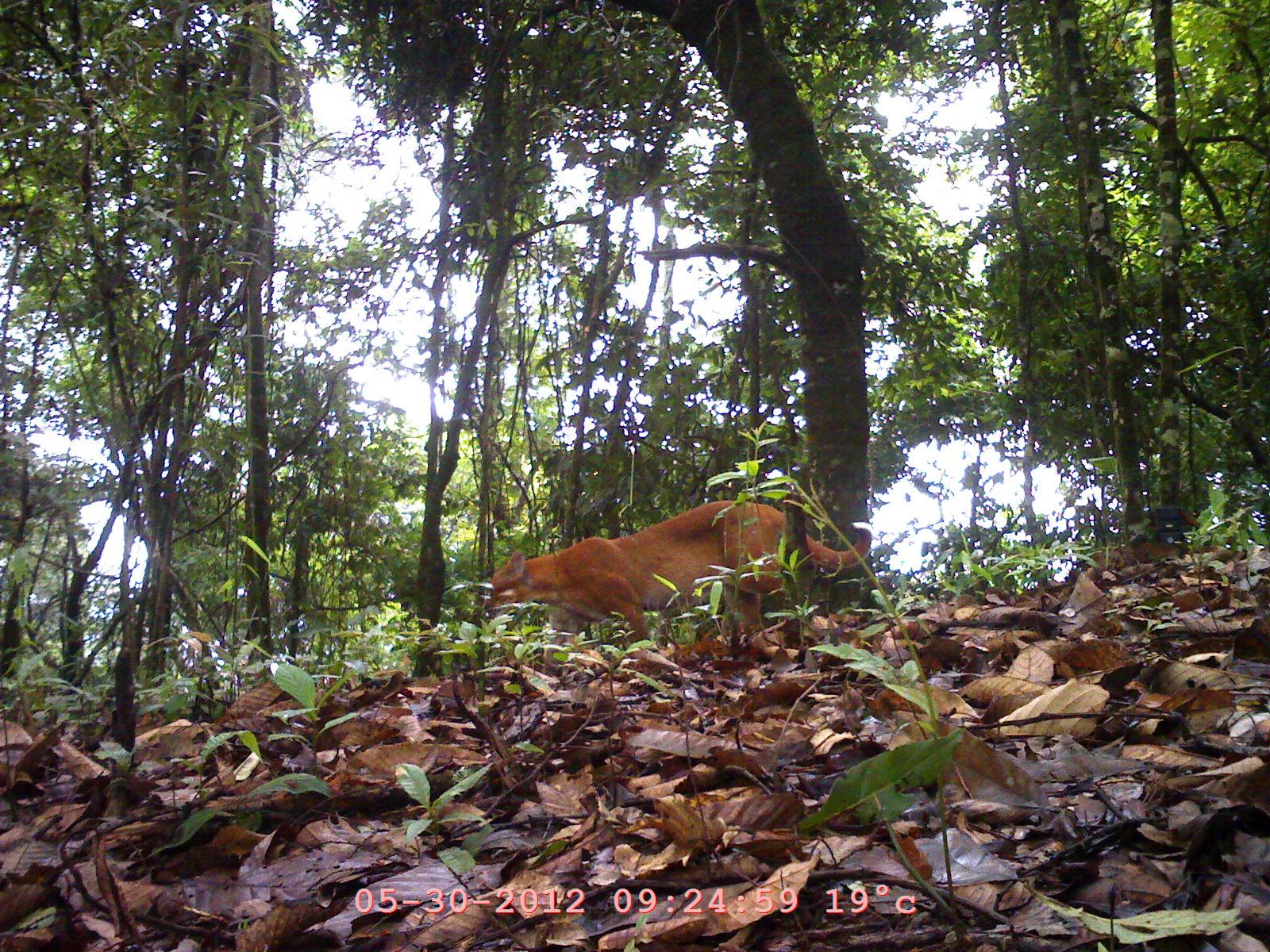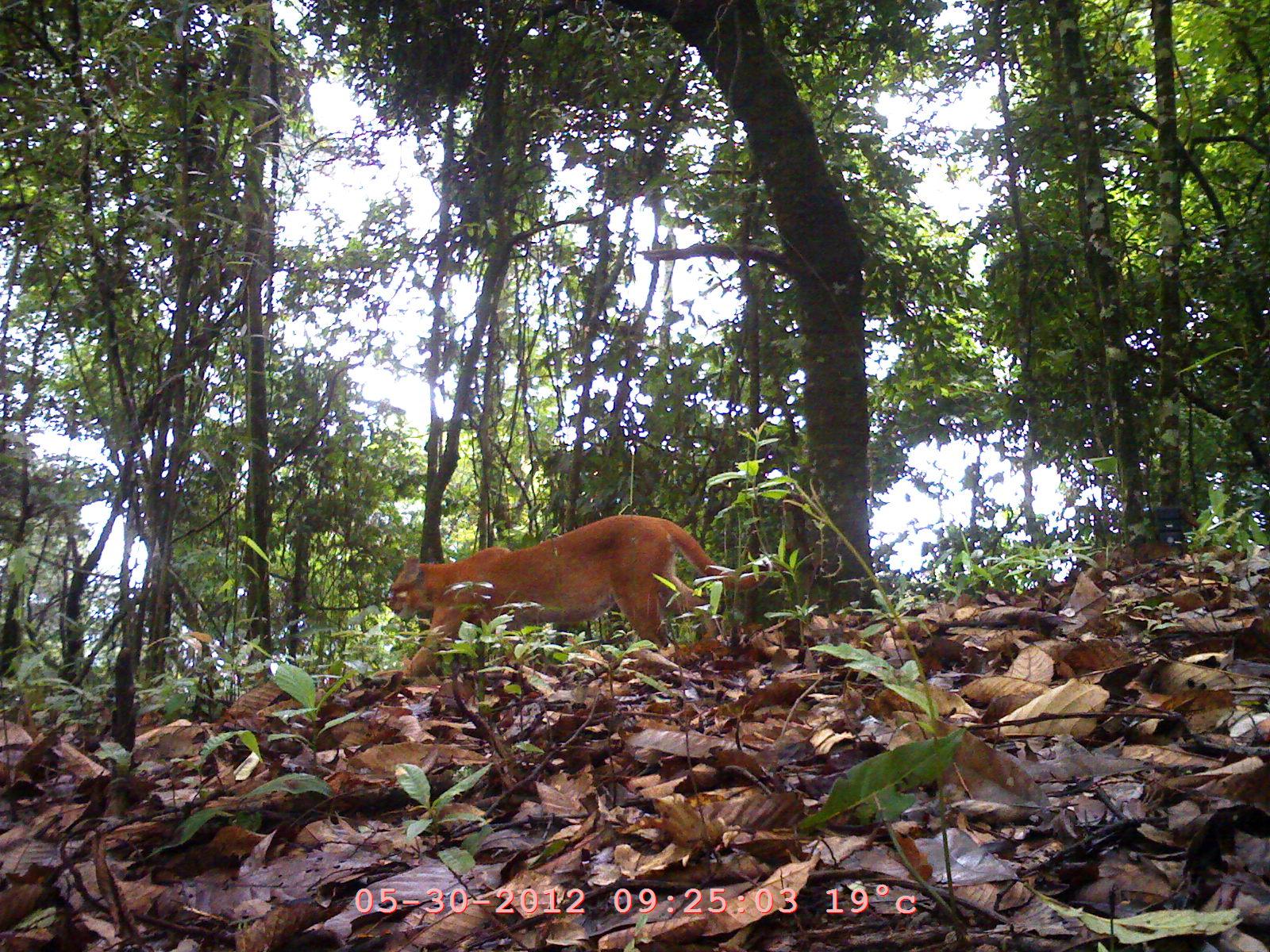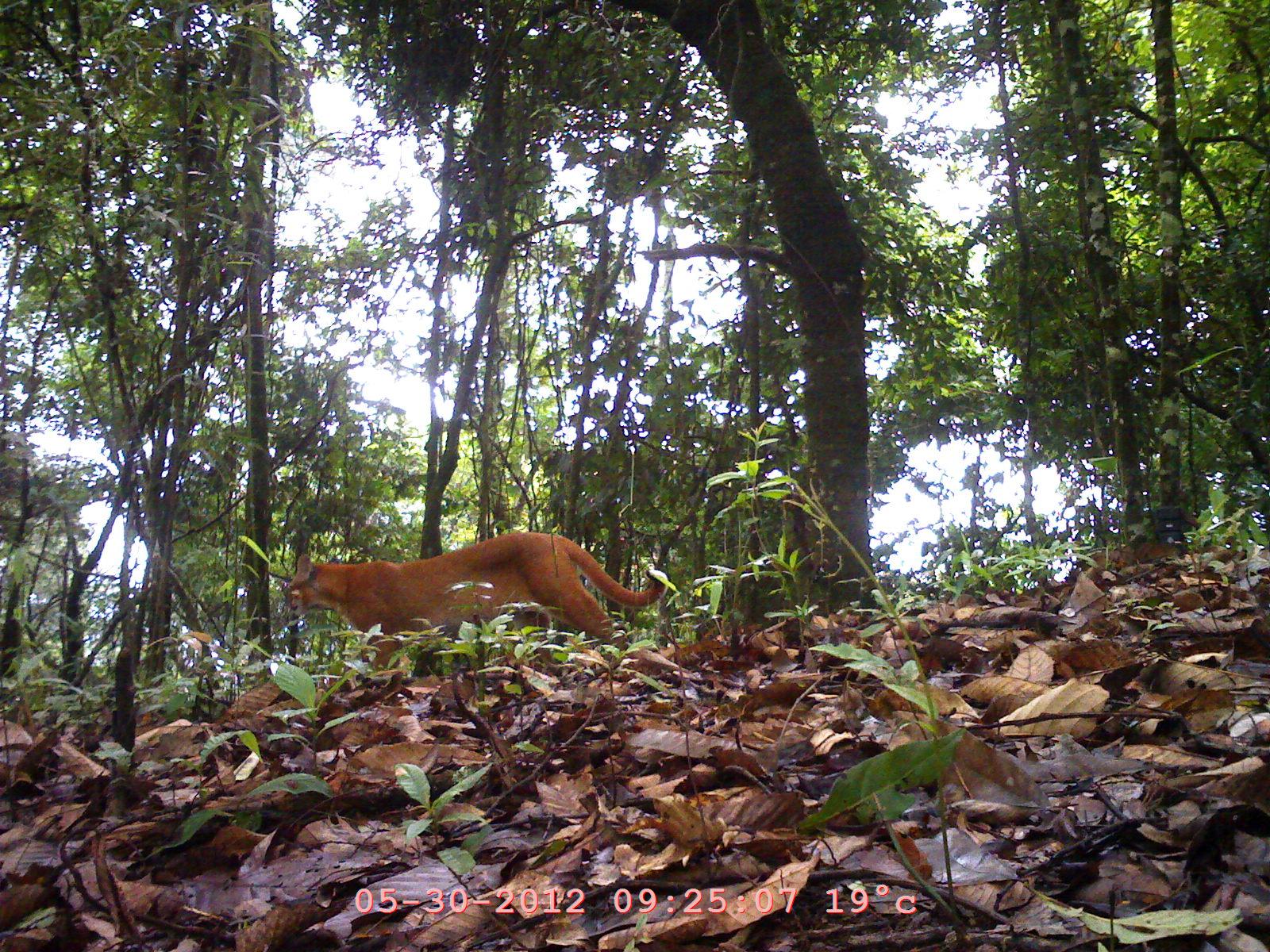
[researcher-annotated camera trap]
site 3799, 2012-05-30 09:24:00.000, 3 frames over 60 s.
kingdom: Animalia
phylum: Chordata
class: Mammalia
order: Carnivora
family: Felidae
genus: Catopuma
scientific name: Catopuma temminckii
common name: asian golden cat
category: pardofelis temminckii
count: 1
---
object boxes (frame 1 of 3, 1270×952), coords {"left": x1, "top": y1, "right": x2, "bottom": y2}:
pardofelis temminckii: {"left": 482, "top": 491, "right": 875, "bottom": 670}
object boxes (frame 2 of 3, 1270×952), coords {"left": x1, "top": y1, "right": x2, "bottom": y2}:
pardofelis temminckii: {"left": 387, "top": 512, "right": 772, "bottom": 683}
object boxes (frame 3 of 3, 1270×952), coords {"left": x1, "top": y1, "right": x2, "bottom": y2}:
pardofelis temminckii: {"left": 278, "top": 528, "right": 670, "bottom": 676}